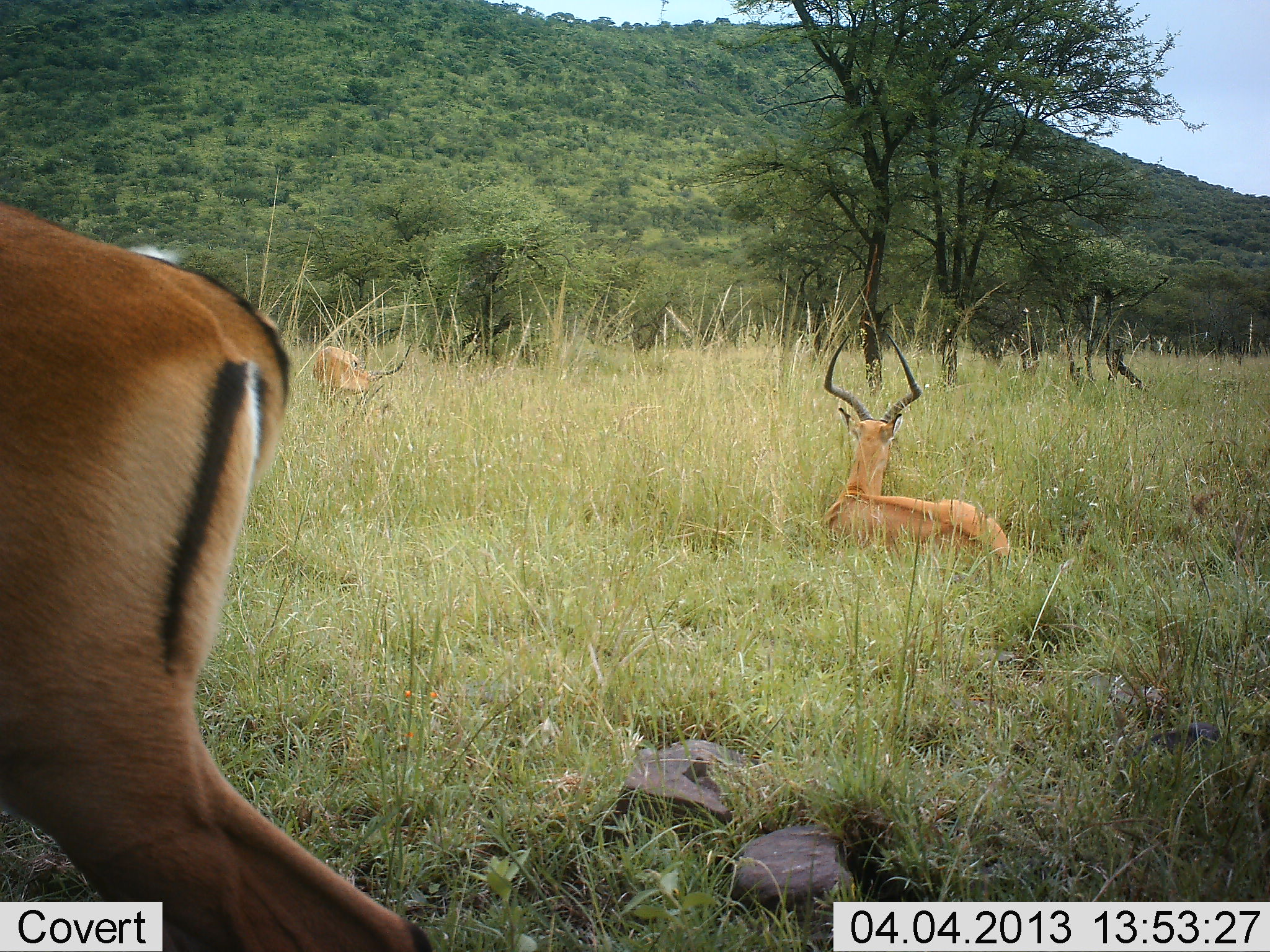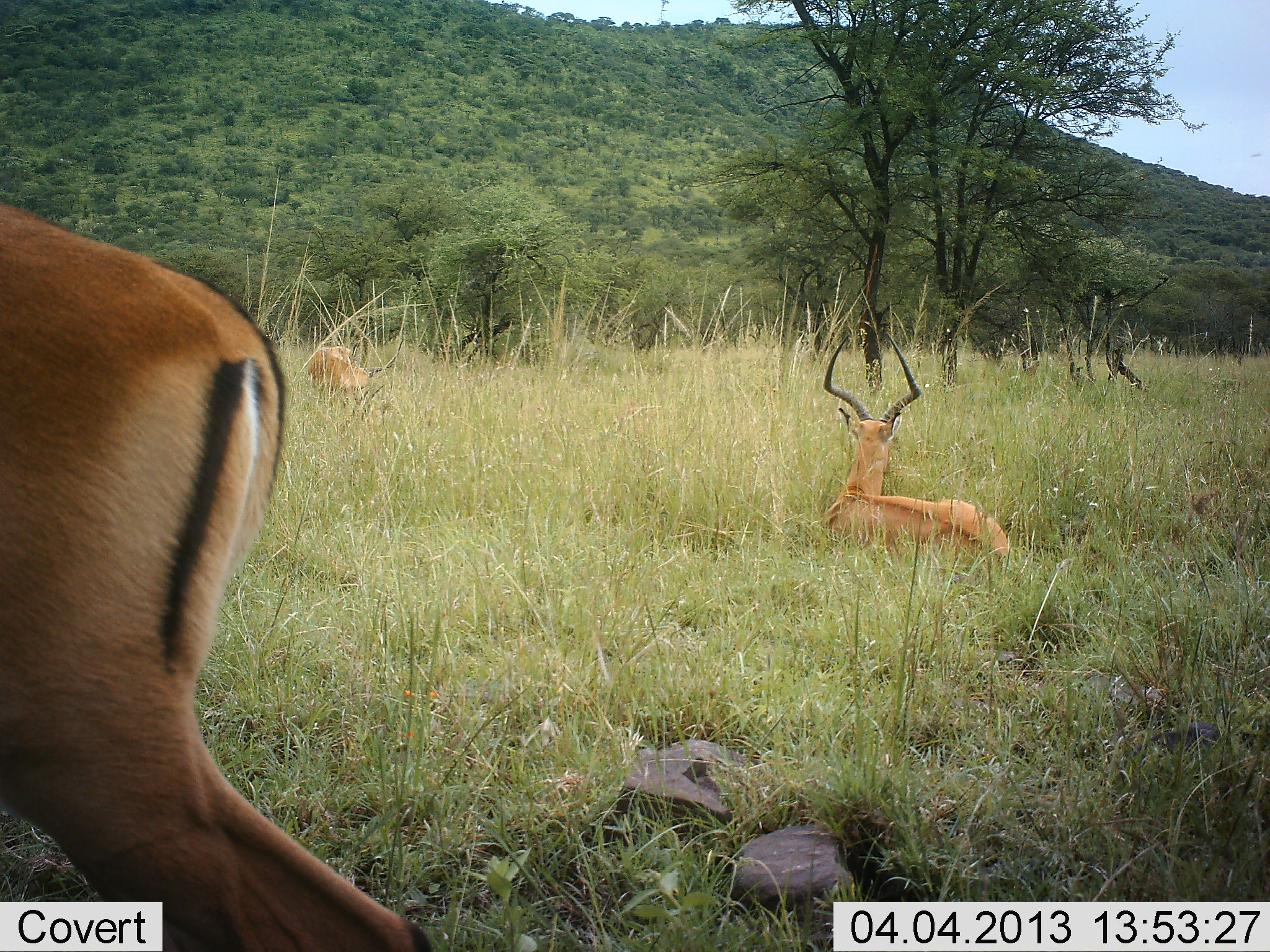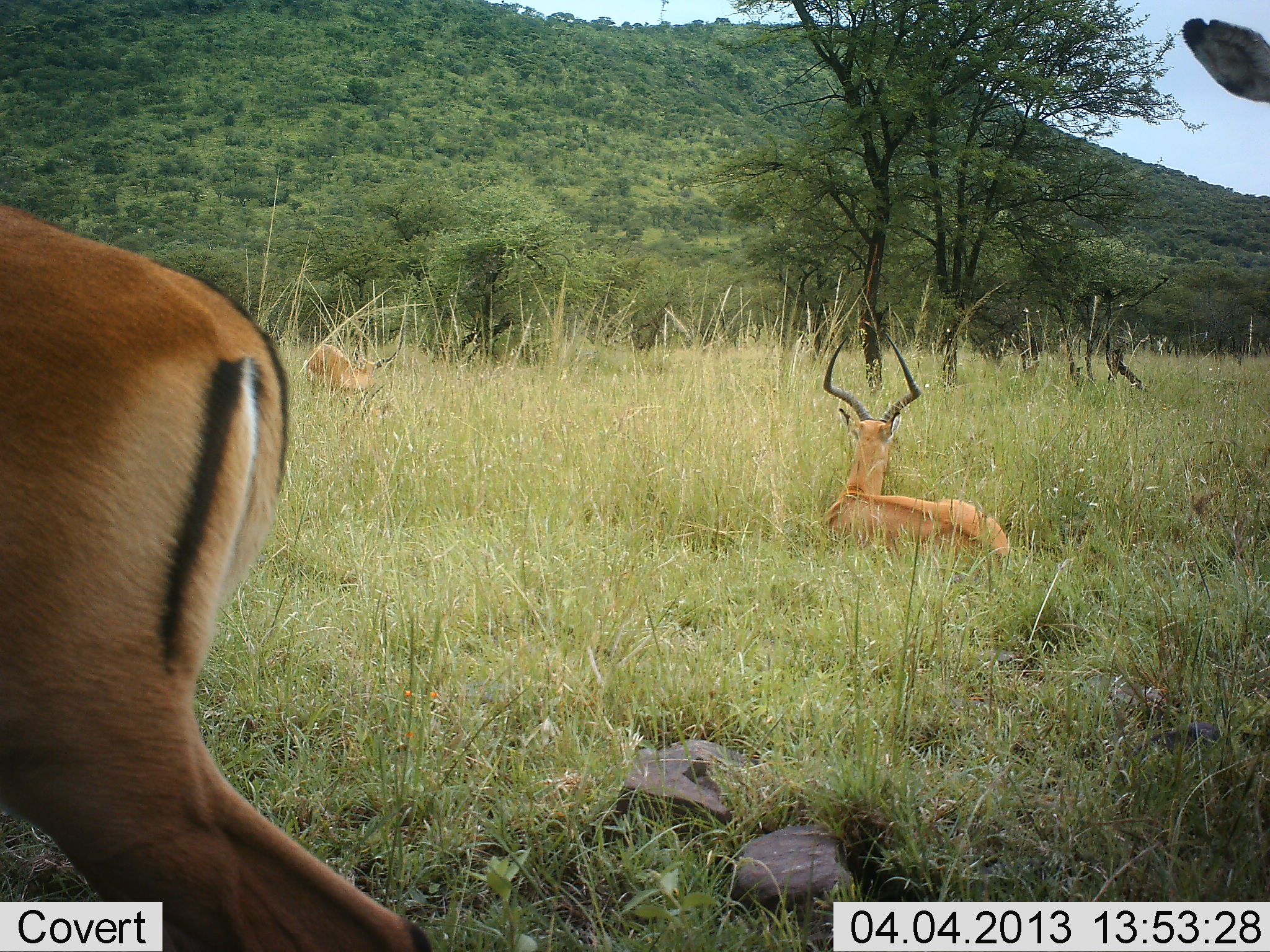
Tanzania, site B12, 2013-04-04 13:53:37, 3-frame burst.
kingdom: Animalia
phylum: Chordata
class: Mammalia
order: Artiodactyla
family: Bovidae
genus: Aepyceros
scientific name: Aepyceros melampus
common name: impala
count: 4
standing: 76%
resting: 95%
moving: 5%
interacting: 0%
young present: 0%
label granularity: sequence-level